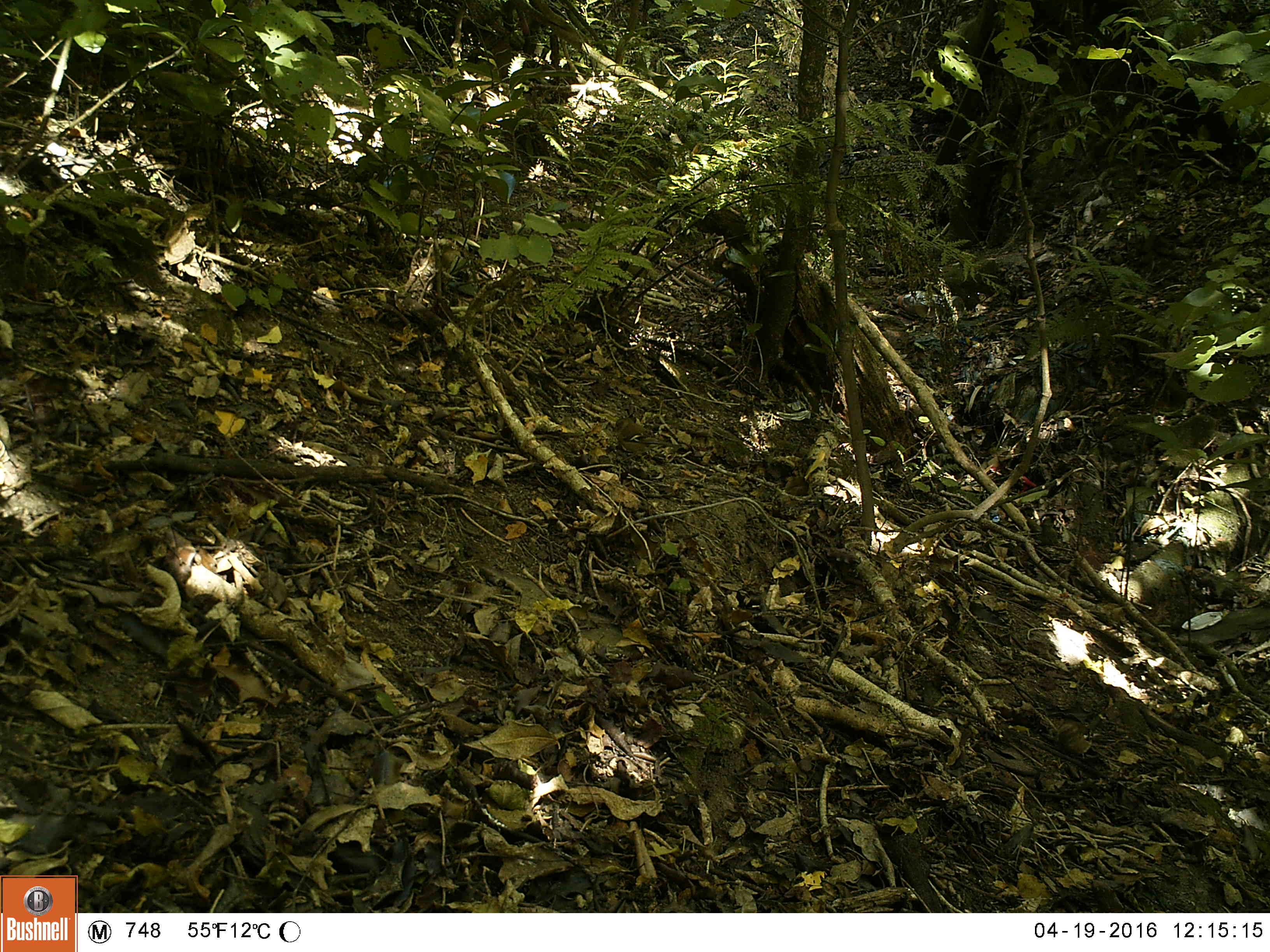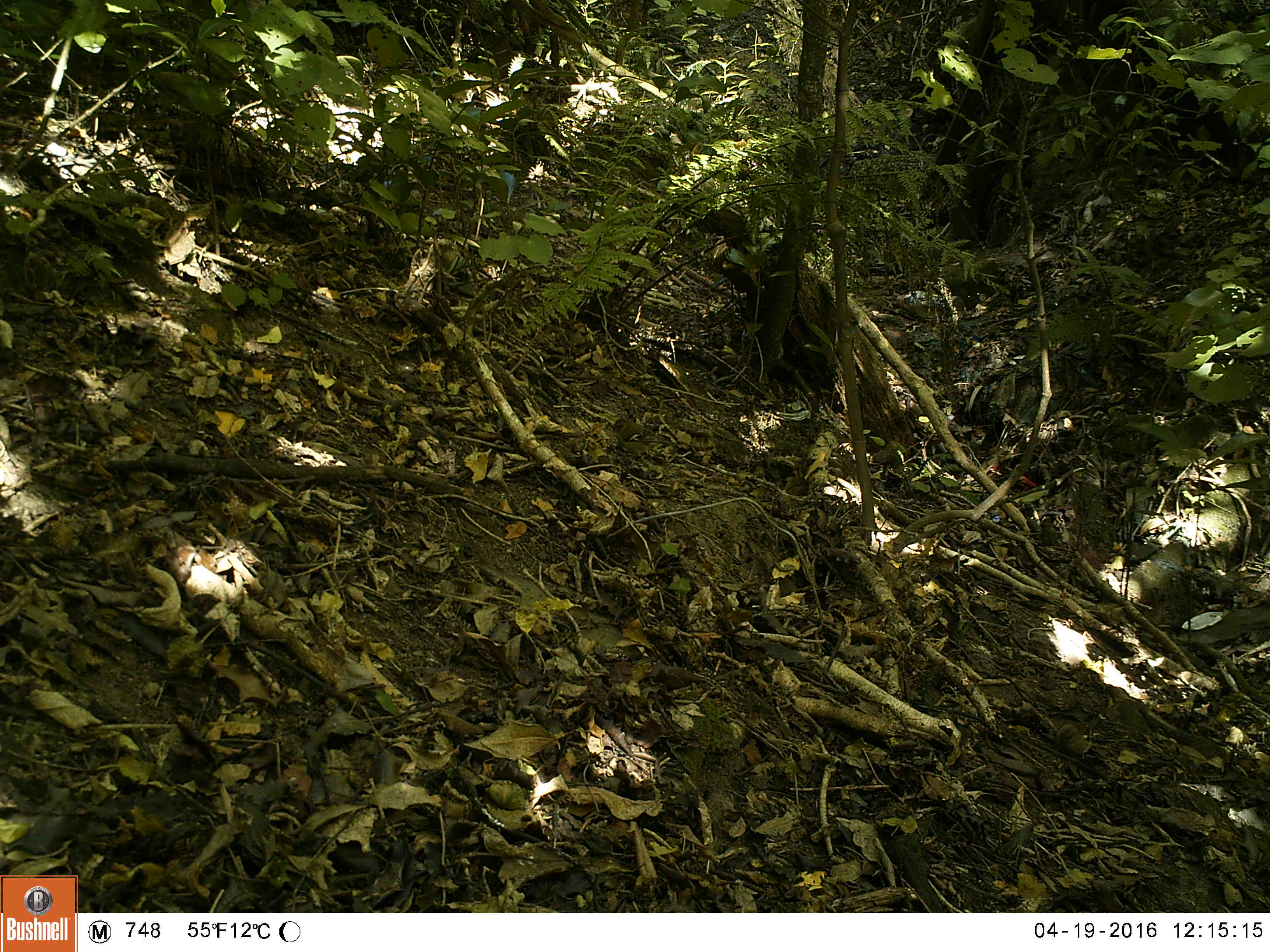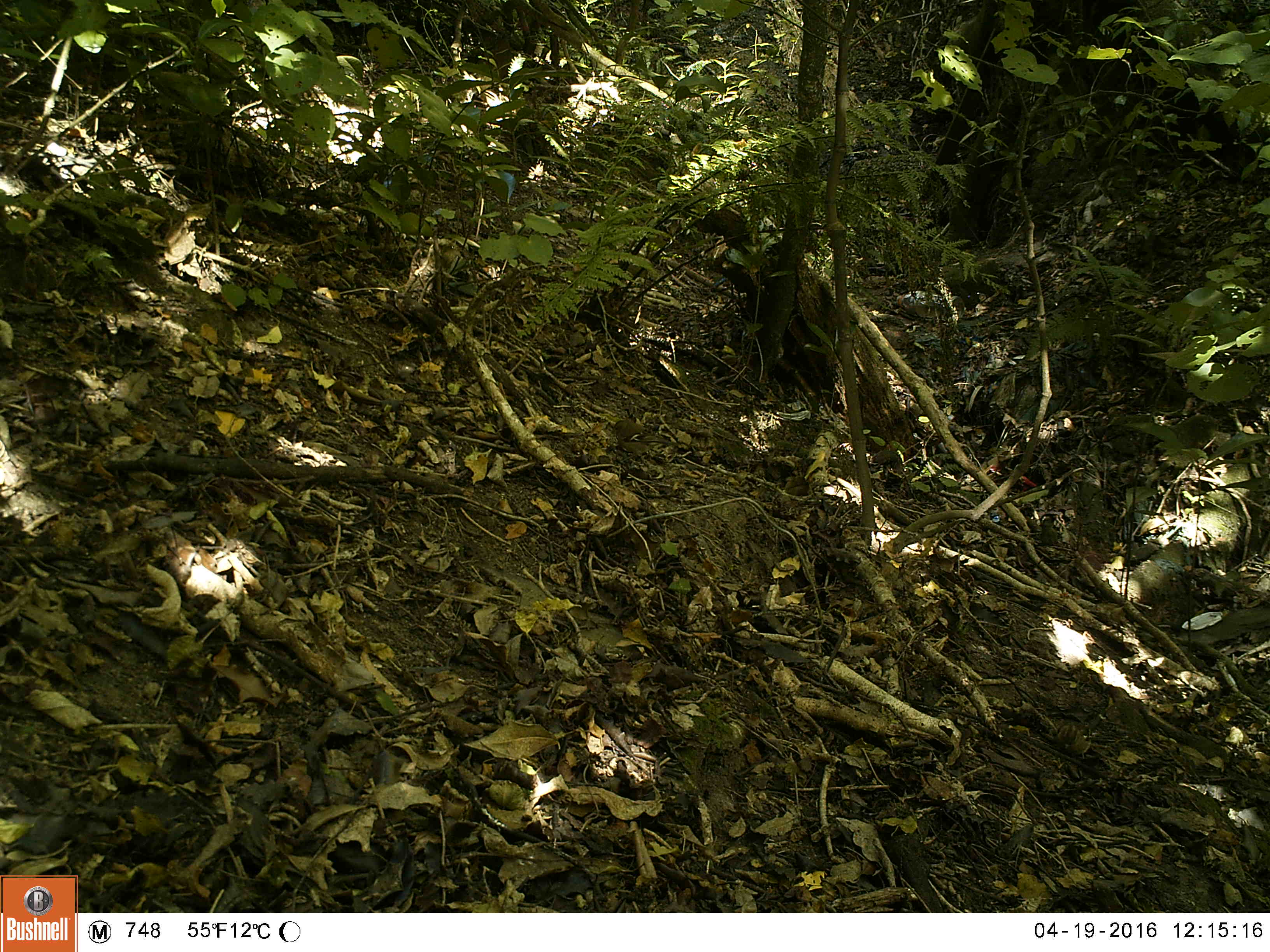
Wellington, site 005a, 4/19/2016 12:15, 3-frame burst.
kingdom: Animalia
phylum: Chordata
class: Aves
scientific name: Aves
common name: bird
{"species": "bird (Aves)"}